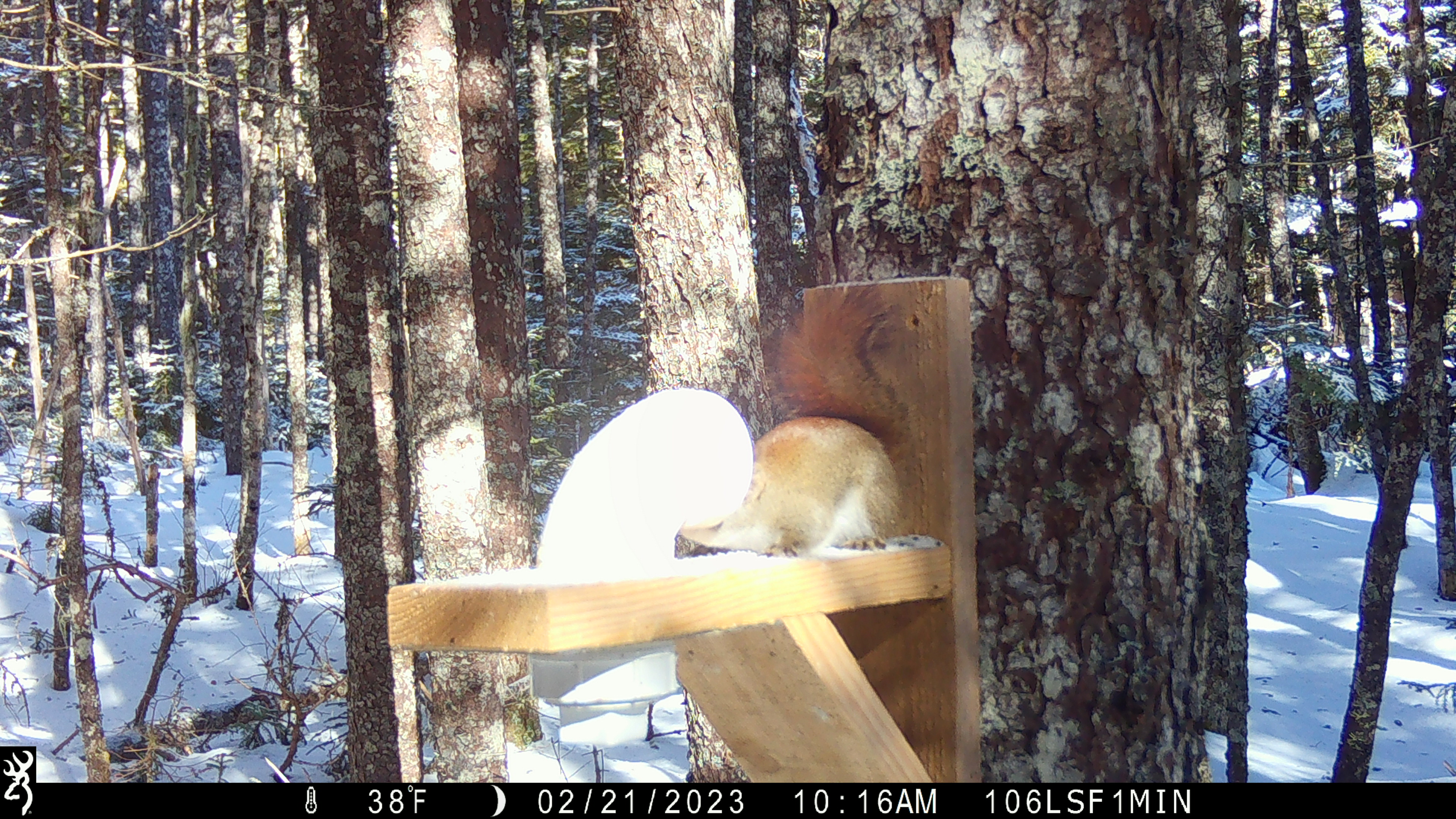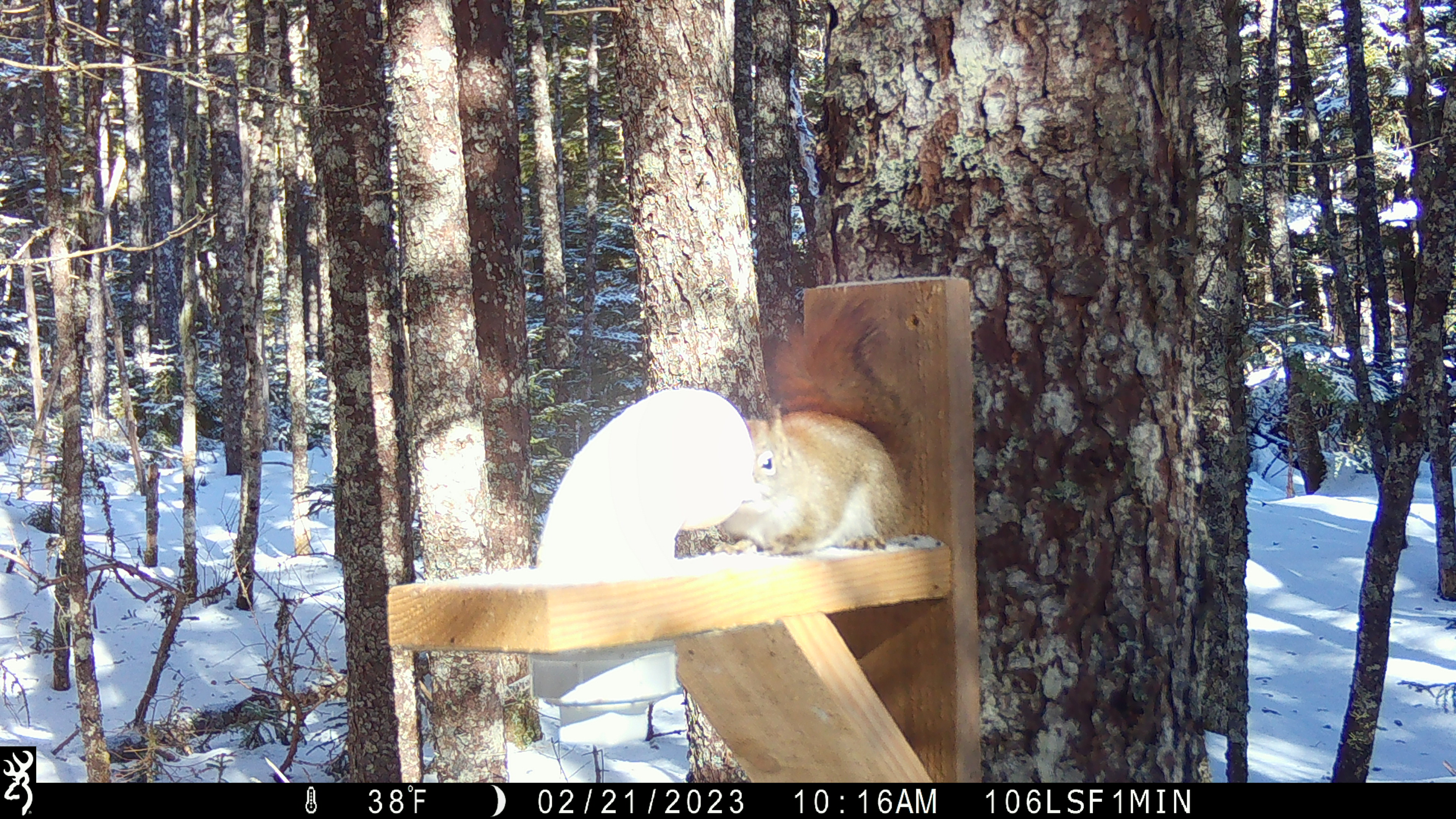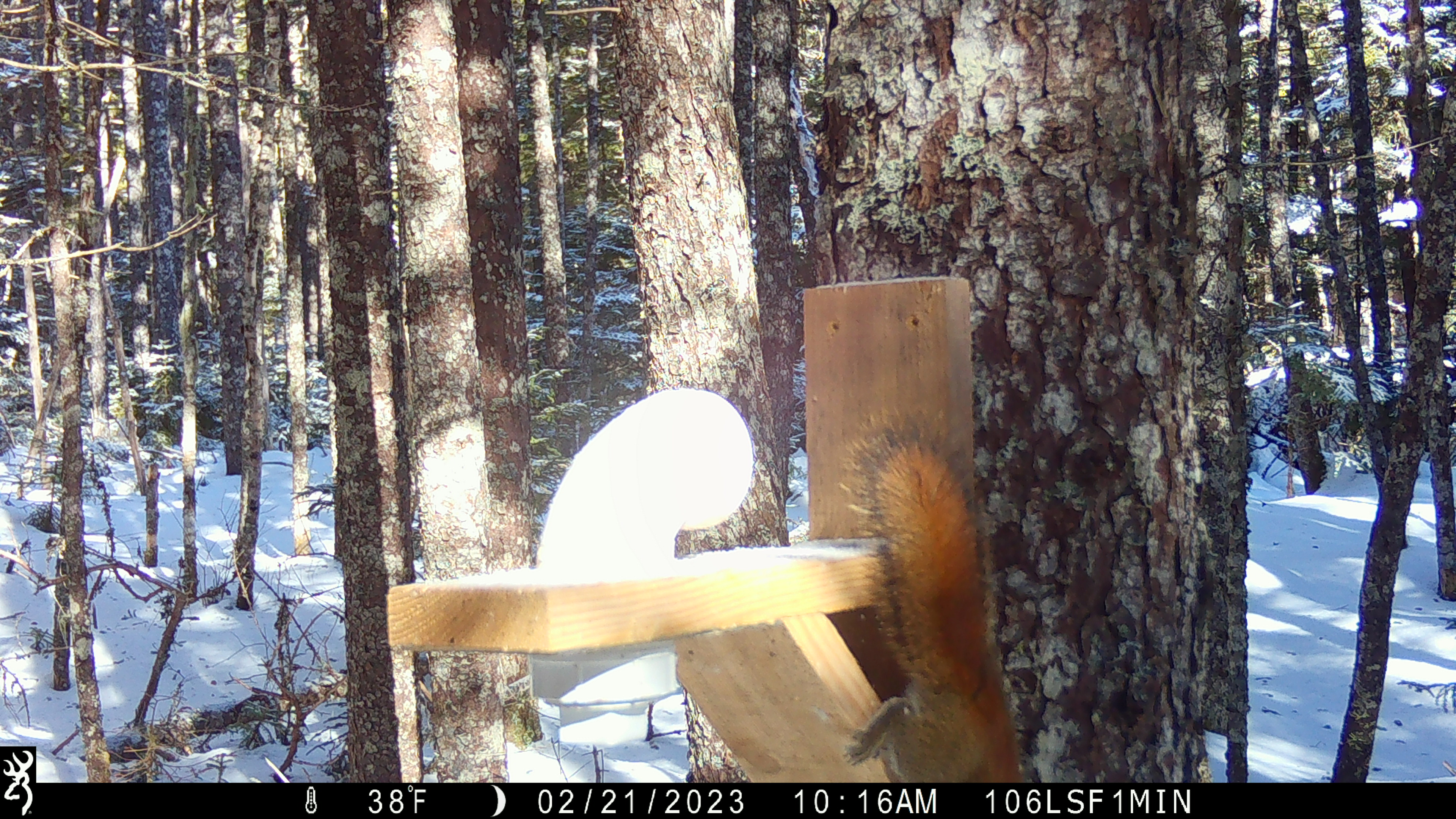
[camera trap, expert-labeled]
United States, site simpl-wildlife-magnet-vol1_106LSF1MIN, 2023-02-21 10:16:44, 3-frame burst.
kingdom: Animalia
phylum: Chordata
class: Mammalia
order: Rodentia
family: Sciuridae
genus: Tamiasciurus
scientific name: Tamiasciurus hudsonicus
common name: red squirrel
Red squirrel (Tamiasciurus hudsonicus).